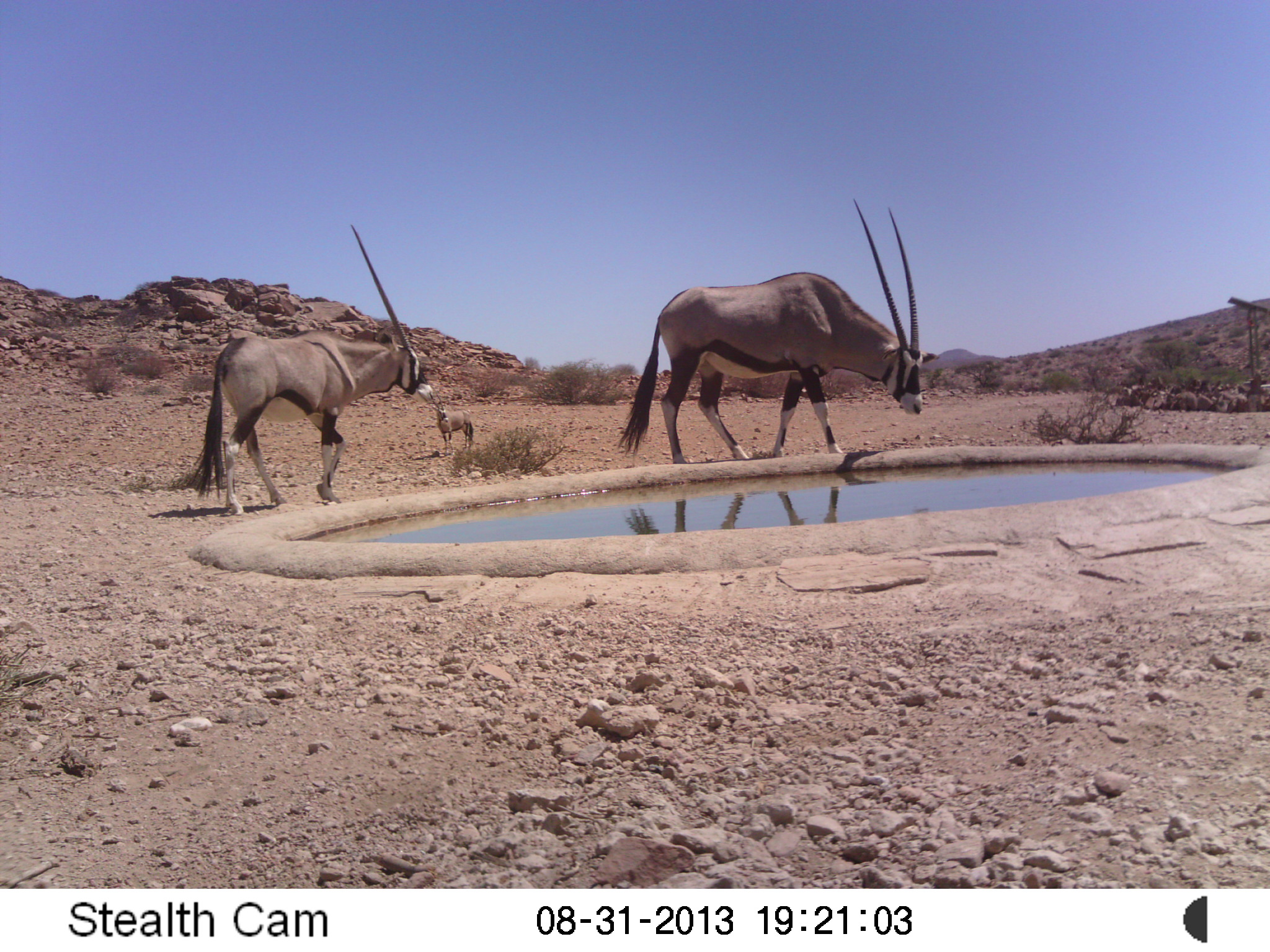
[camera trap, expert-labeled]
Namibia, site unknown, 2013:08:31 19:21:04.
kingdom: Animalia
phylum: Chordata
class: Mammalia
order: Artiodactyla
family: Bovidae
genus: Oryx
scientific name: Oryx gazella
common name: gemsbok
Oryx gazella (gemsbok).